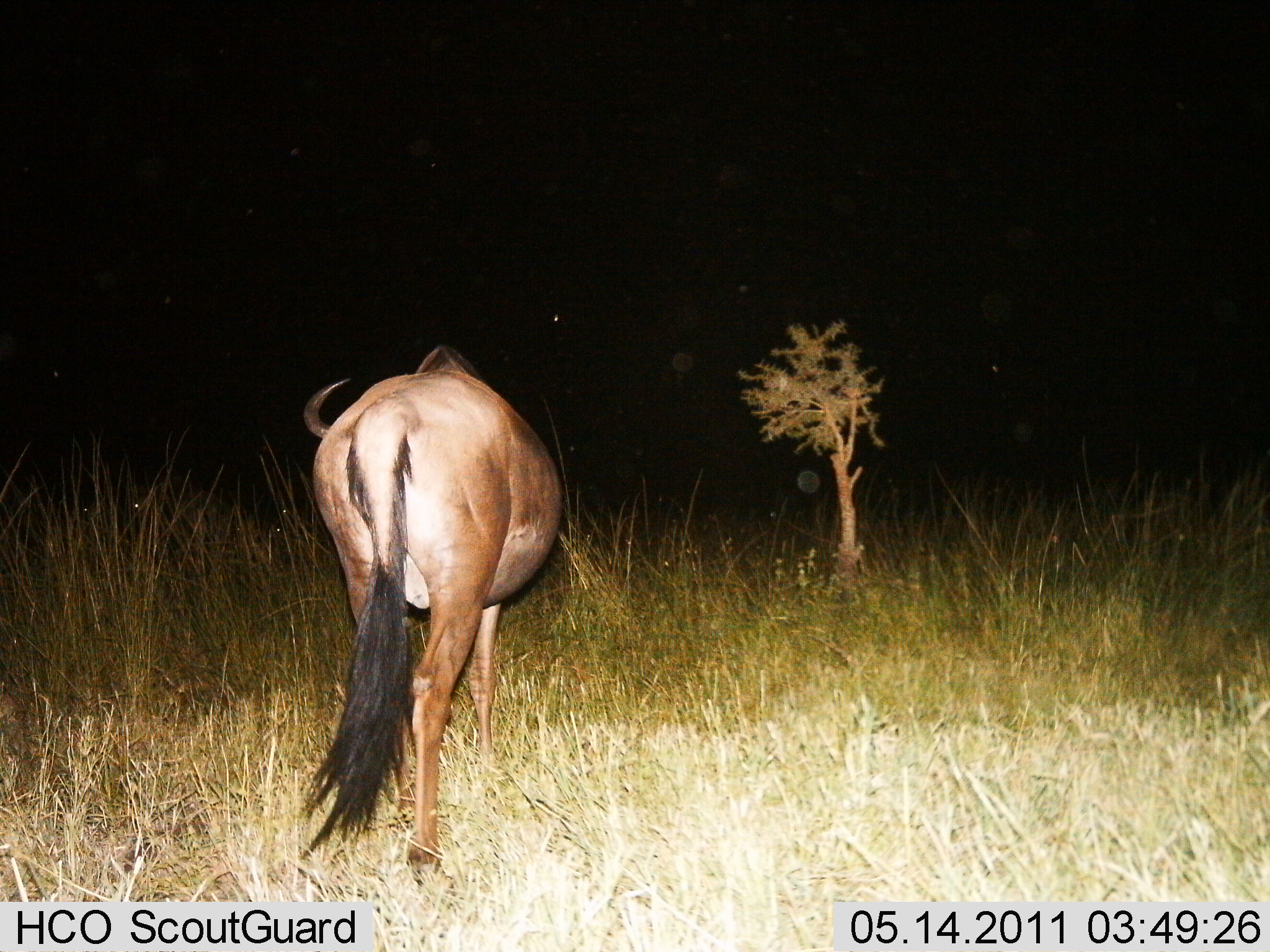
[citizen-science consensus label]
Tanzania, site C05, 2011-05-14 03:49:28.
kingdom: Animalia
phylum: Chordata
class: Mammalia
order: Artiodactyla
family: Bovidae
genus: Connochaetes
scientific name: Connochaetes taurinus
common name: blue wildebeest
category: wildebeest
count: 1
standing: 58%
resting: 8%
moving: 50%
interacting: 0%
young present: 0%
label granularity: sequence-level